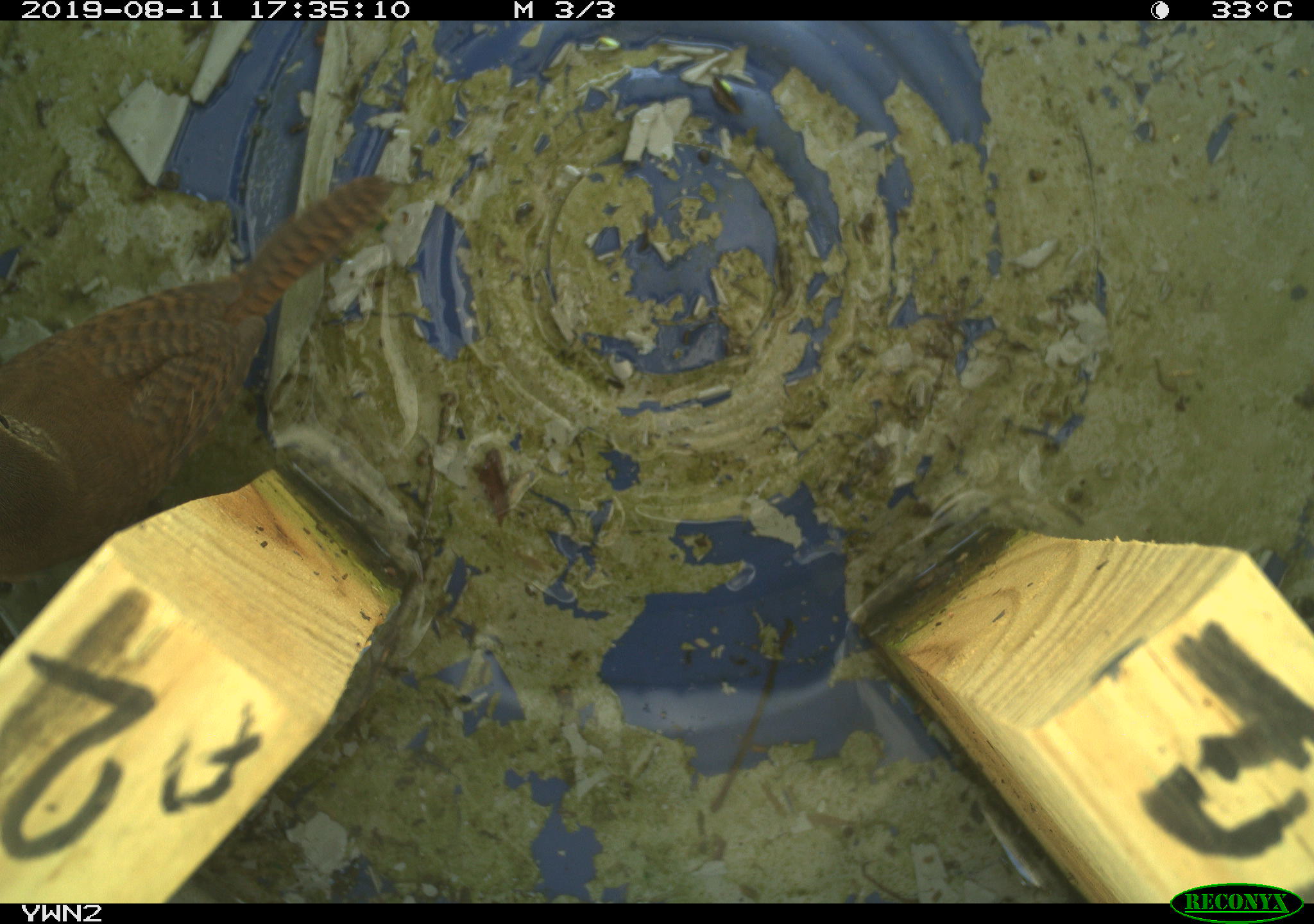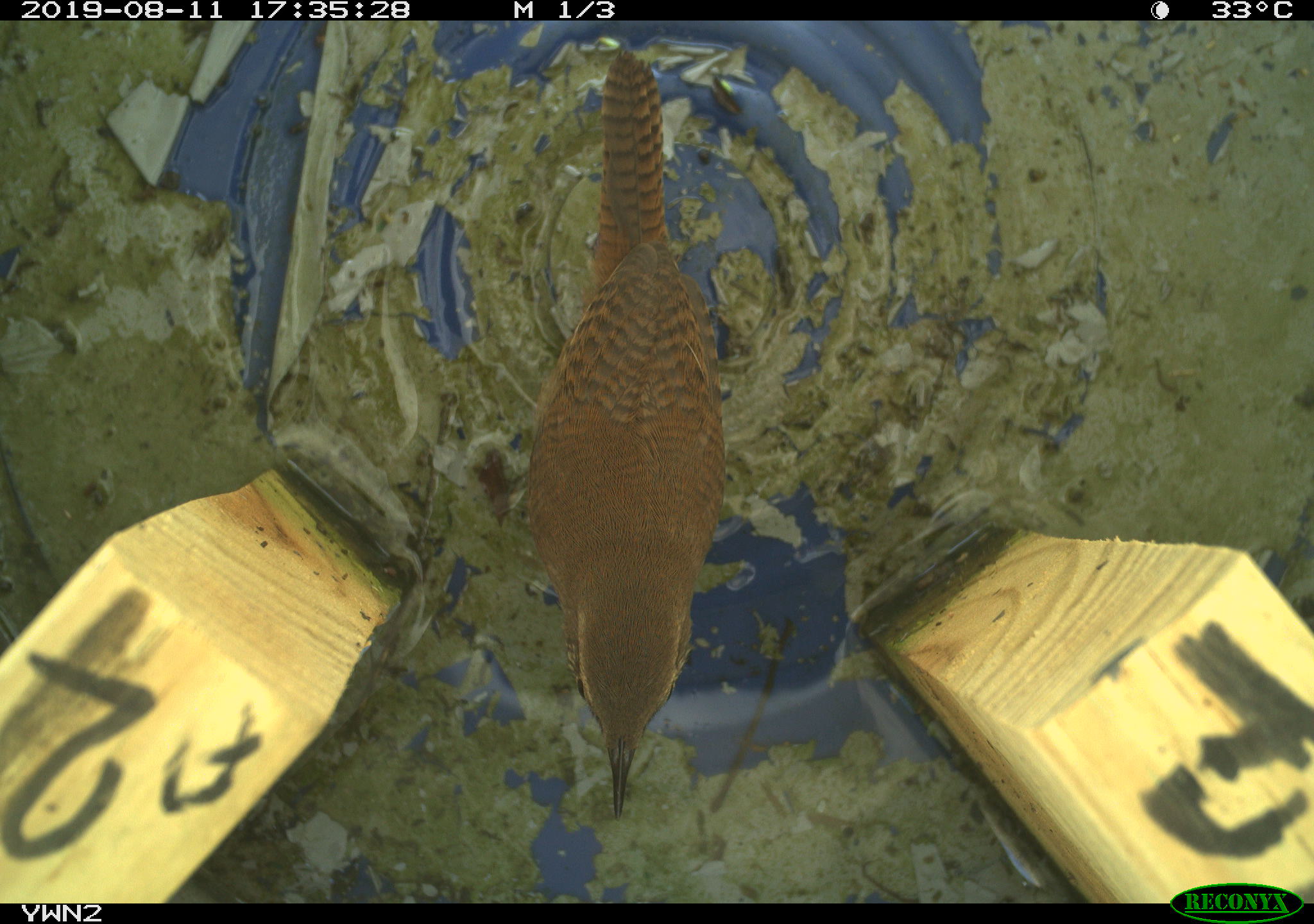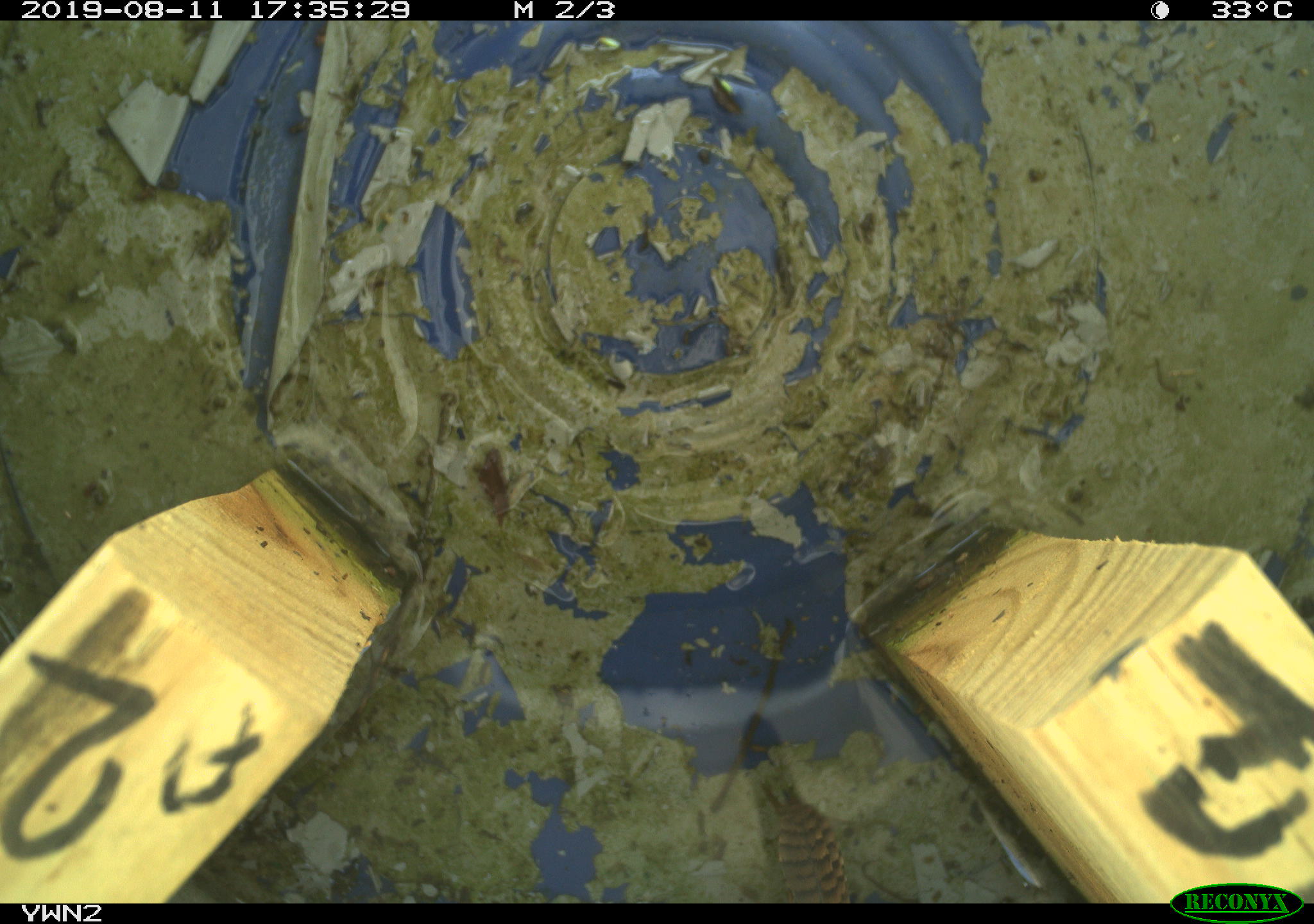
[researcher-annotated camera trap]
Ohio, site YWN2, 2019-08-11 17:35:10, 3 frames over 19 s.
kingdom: Animalia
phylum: Chordata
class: Aves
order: Passeriformes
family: Troglodytidae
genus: Troglodytes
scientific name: Troglodytes aedon aedon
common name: northern house wren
Northern house wren (Troglodytes aedon aedon).